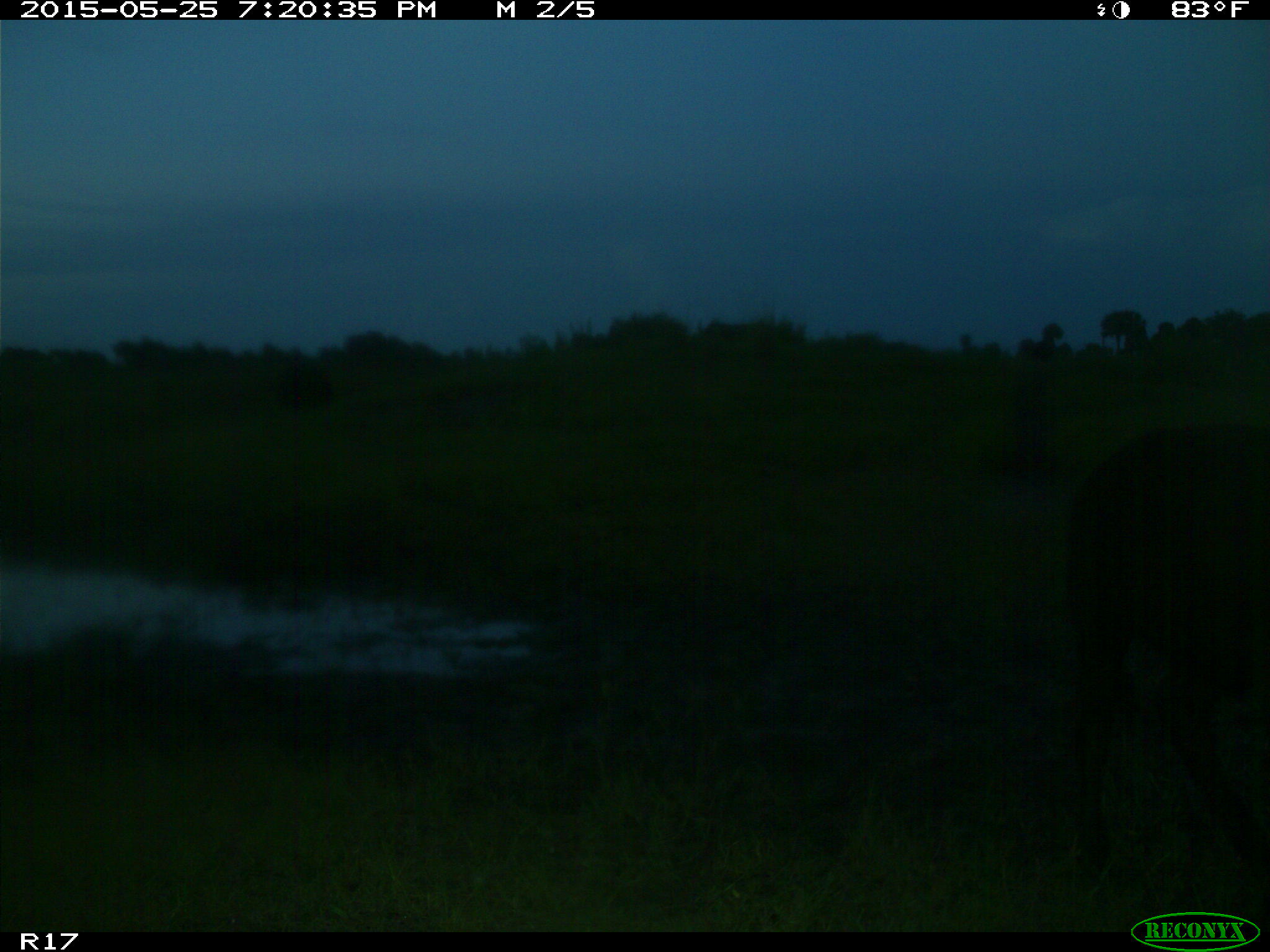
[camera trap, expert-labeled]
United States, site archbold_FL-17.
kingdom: Animalia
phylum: Chordata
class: Mammalia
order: Artiodactyla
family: Bovidae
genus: Bos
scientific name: Bos taurus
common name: domestic cow